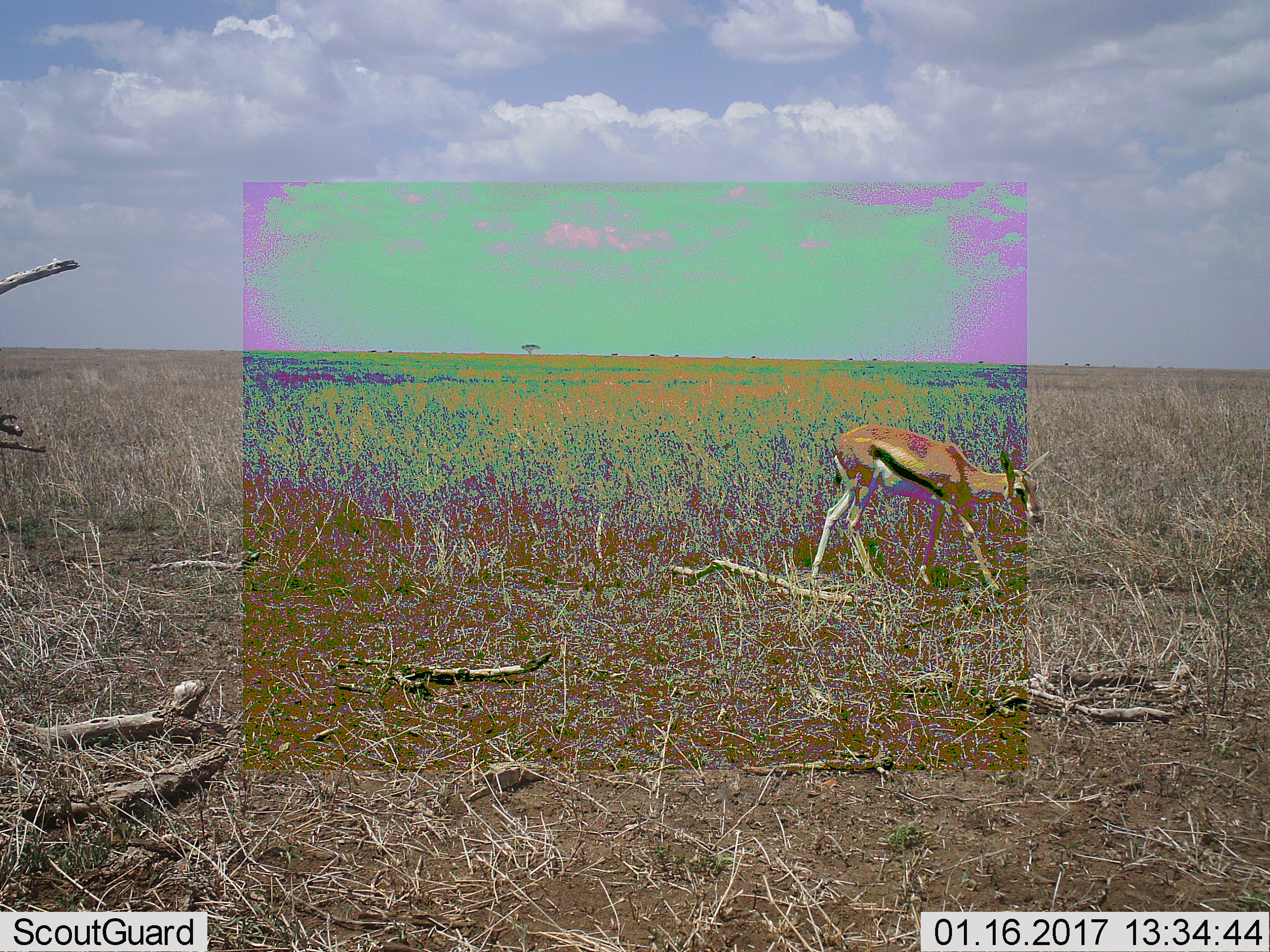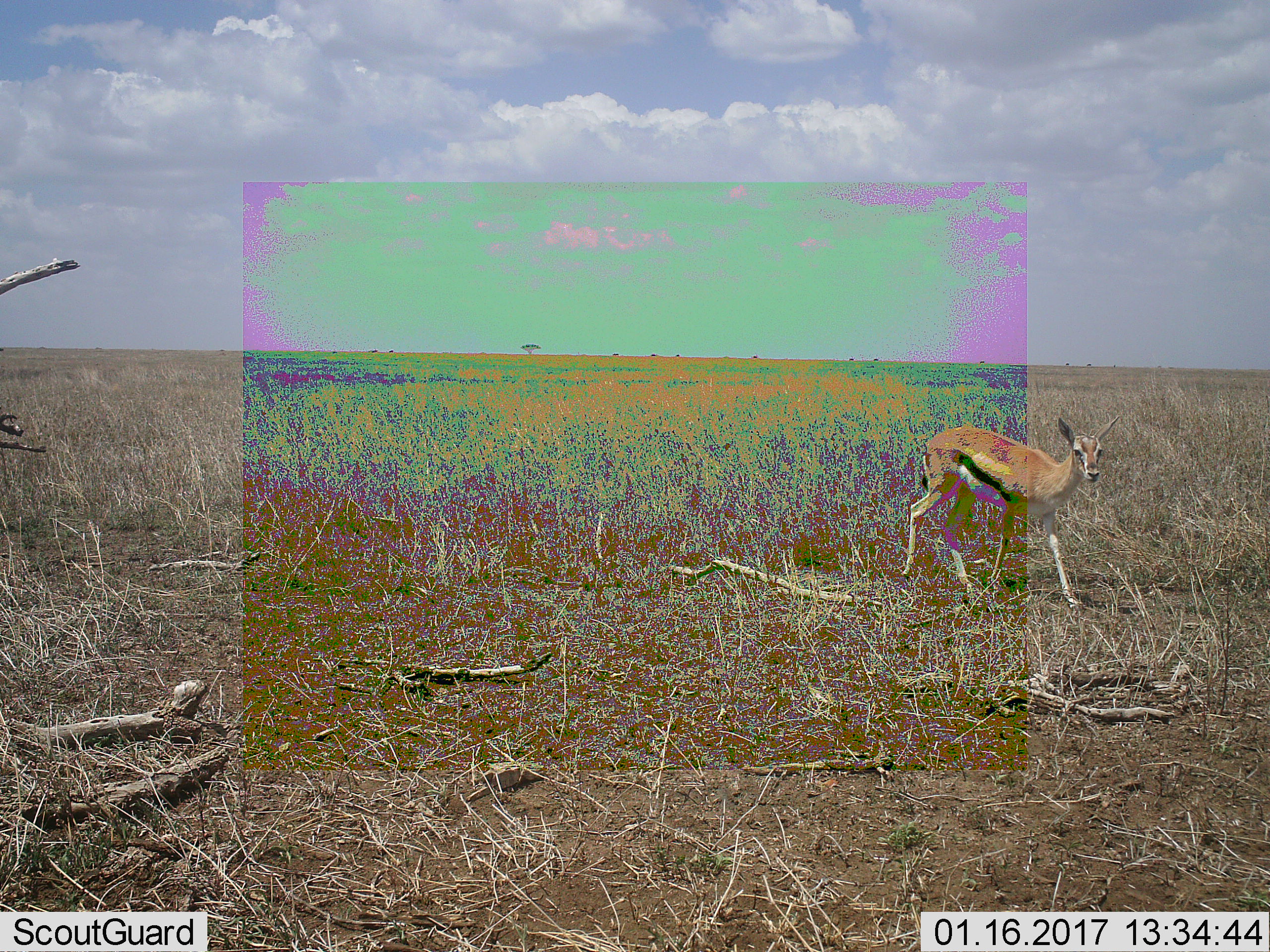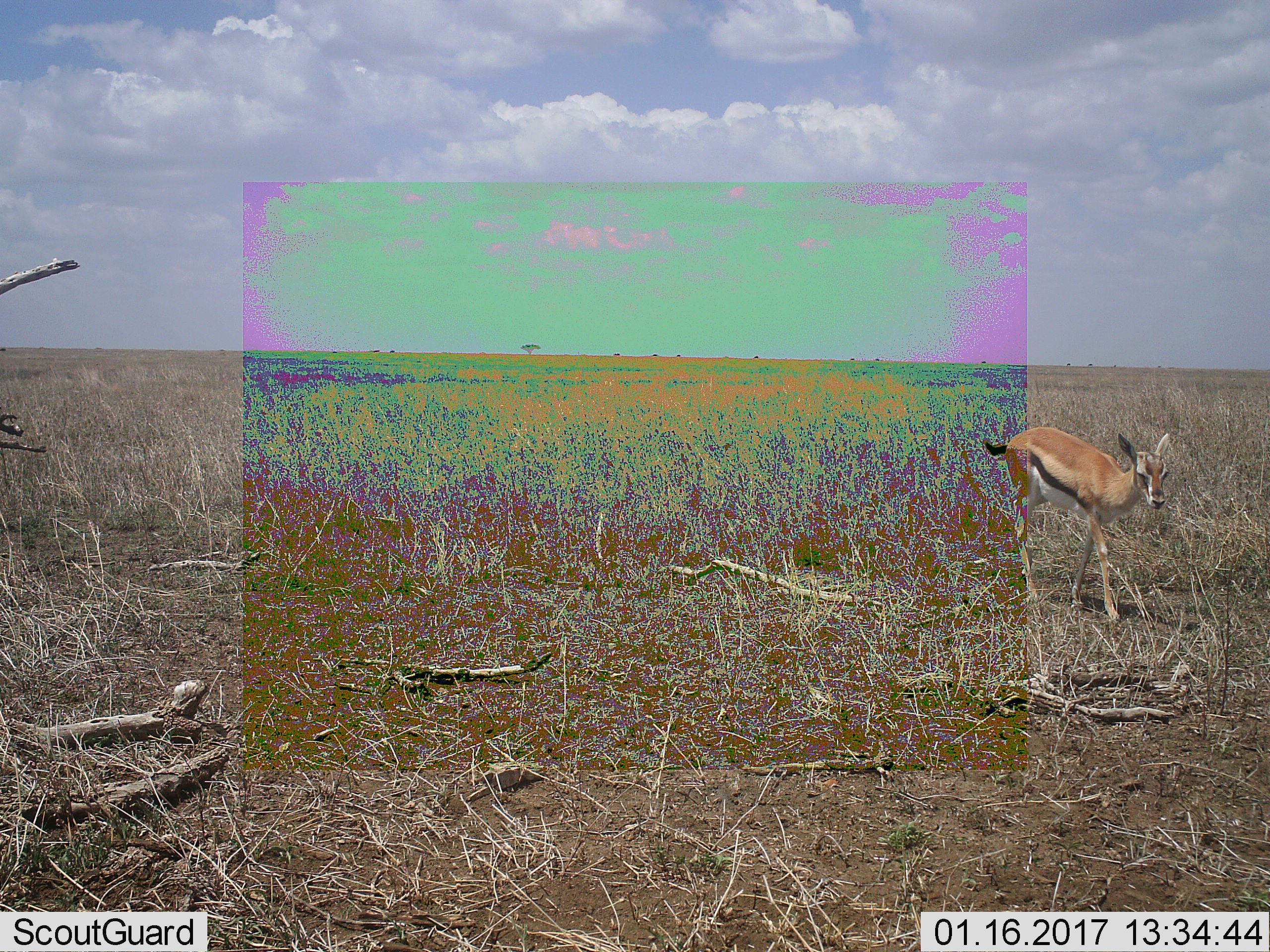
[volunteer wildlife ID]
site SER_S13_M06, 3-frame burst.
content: unidentified animal